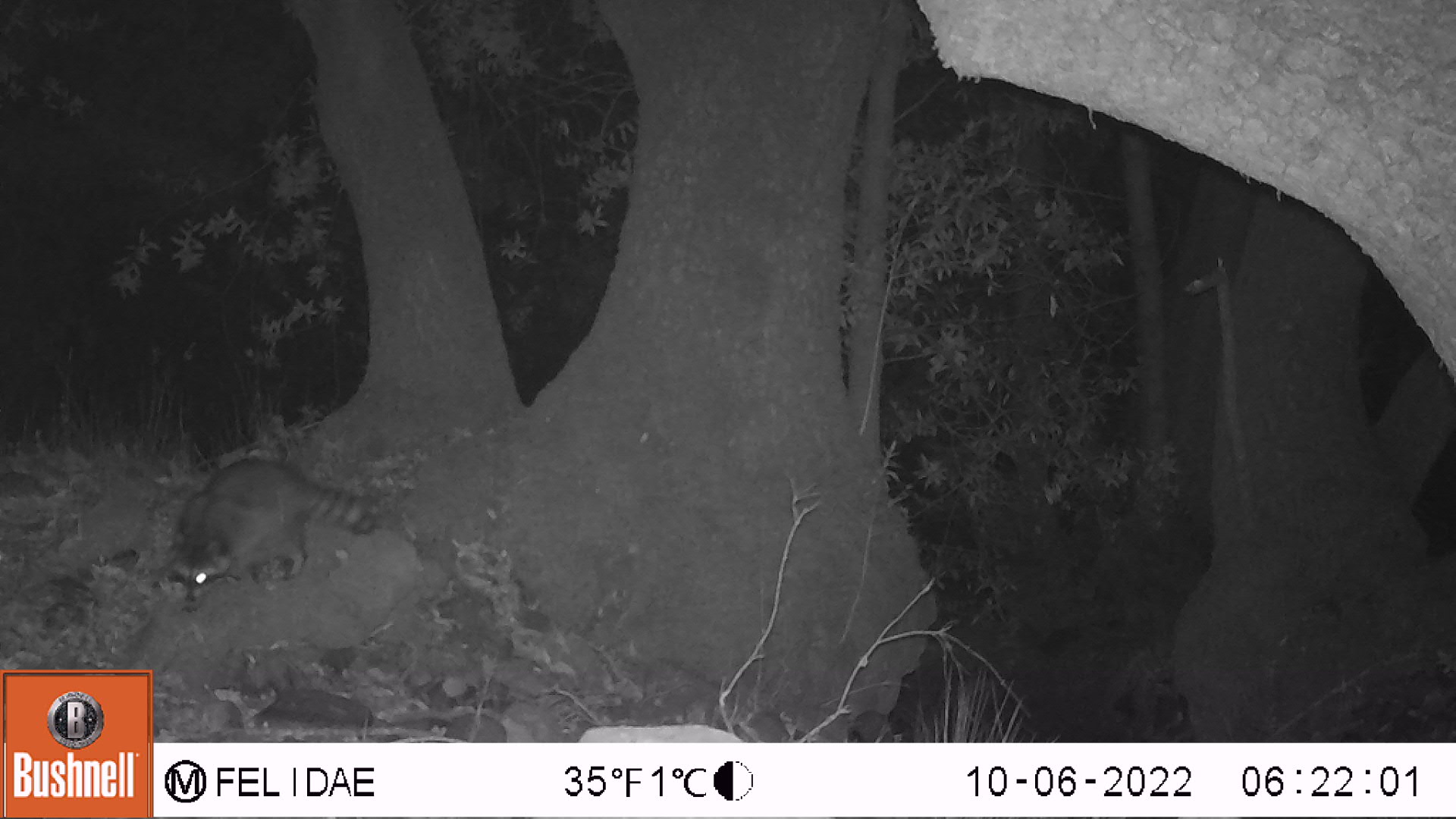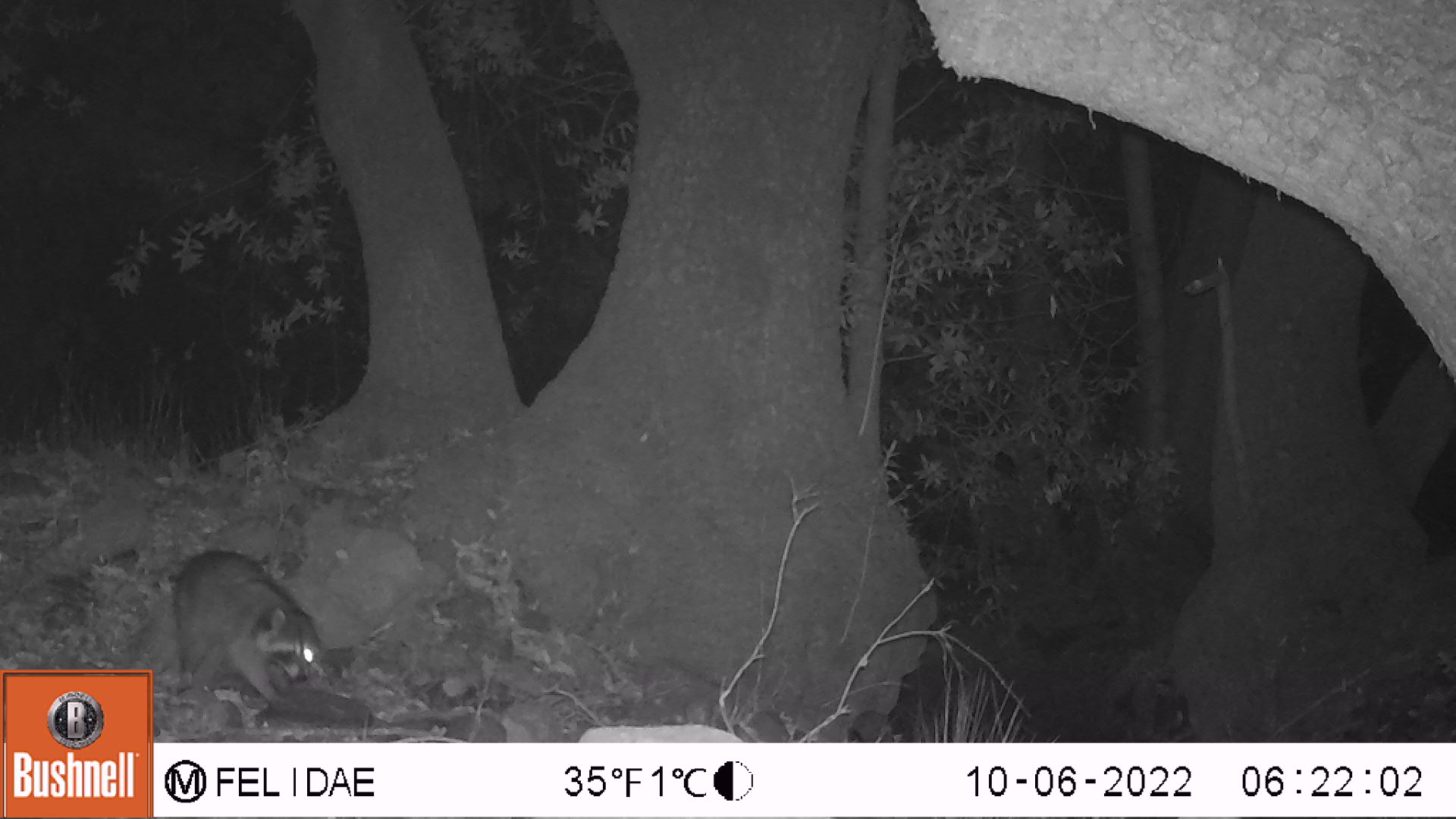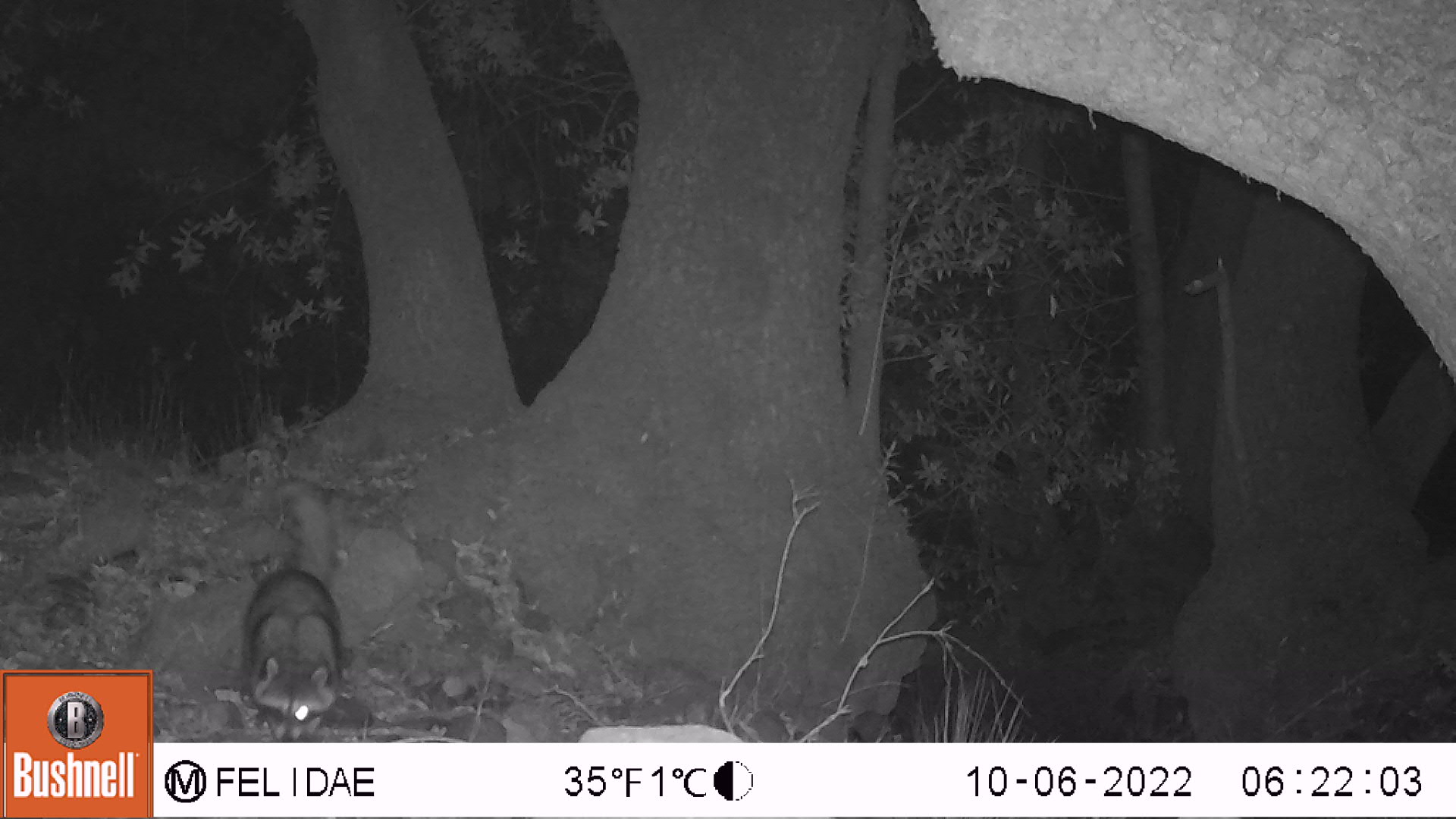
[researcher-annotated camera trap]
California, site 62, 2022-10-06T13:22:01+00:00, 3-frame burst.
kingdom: Animalia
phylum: Chordata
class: Mammalia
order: Carnivora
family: Procyonidae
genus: Procyon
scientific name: Procyon lotor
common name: raccoon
Raccoon (Procyon lotor).